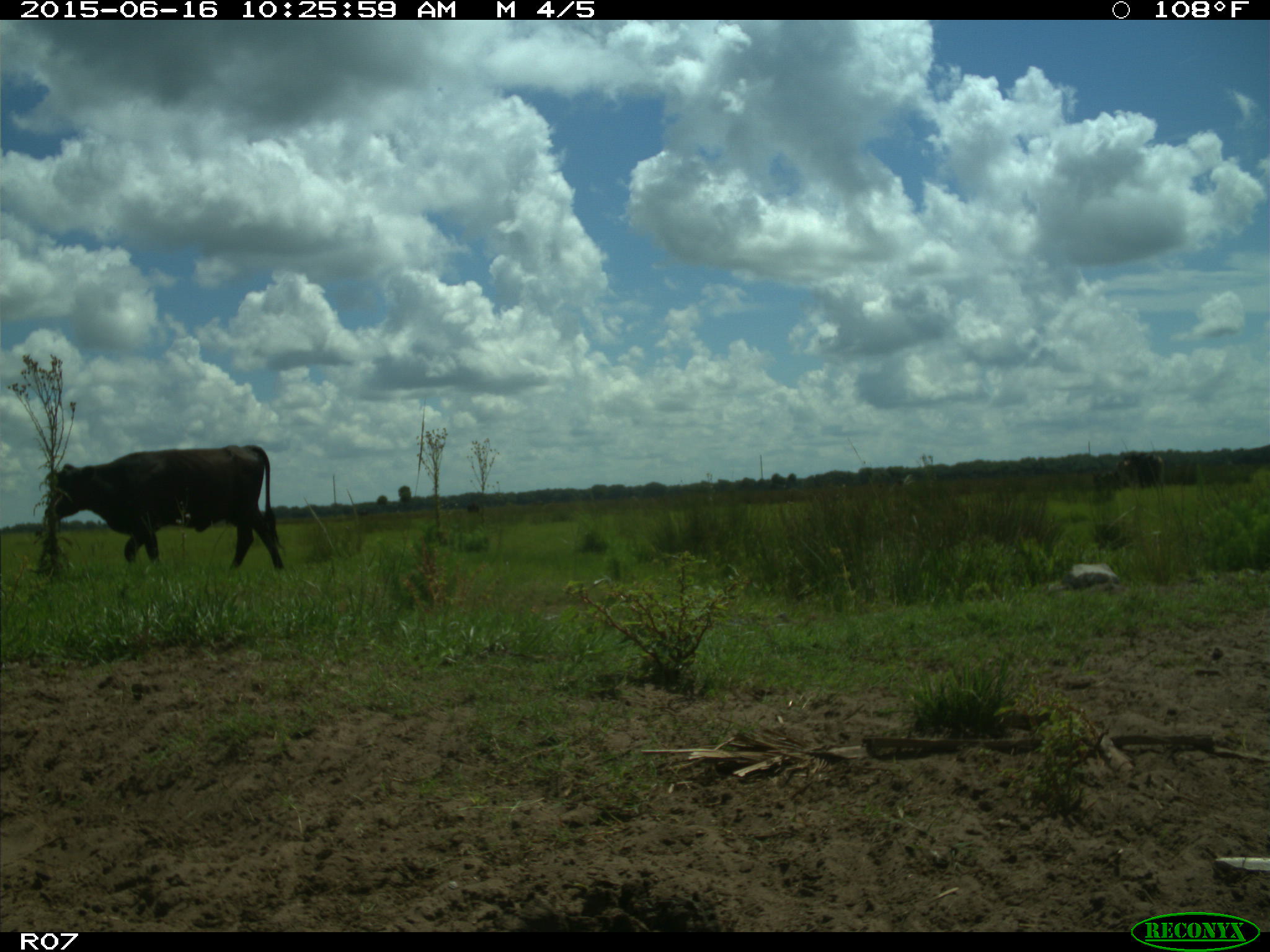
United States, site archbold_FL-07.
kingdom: Animalia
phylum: Chordata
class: Mammalia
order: Artiodactyla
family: Bovidae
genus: Bos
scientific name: Bos taurus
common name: domestic cow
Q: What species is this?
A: Bos taurus (domestic cow).